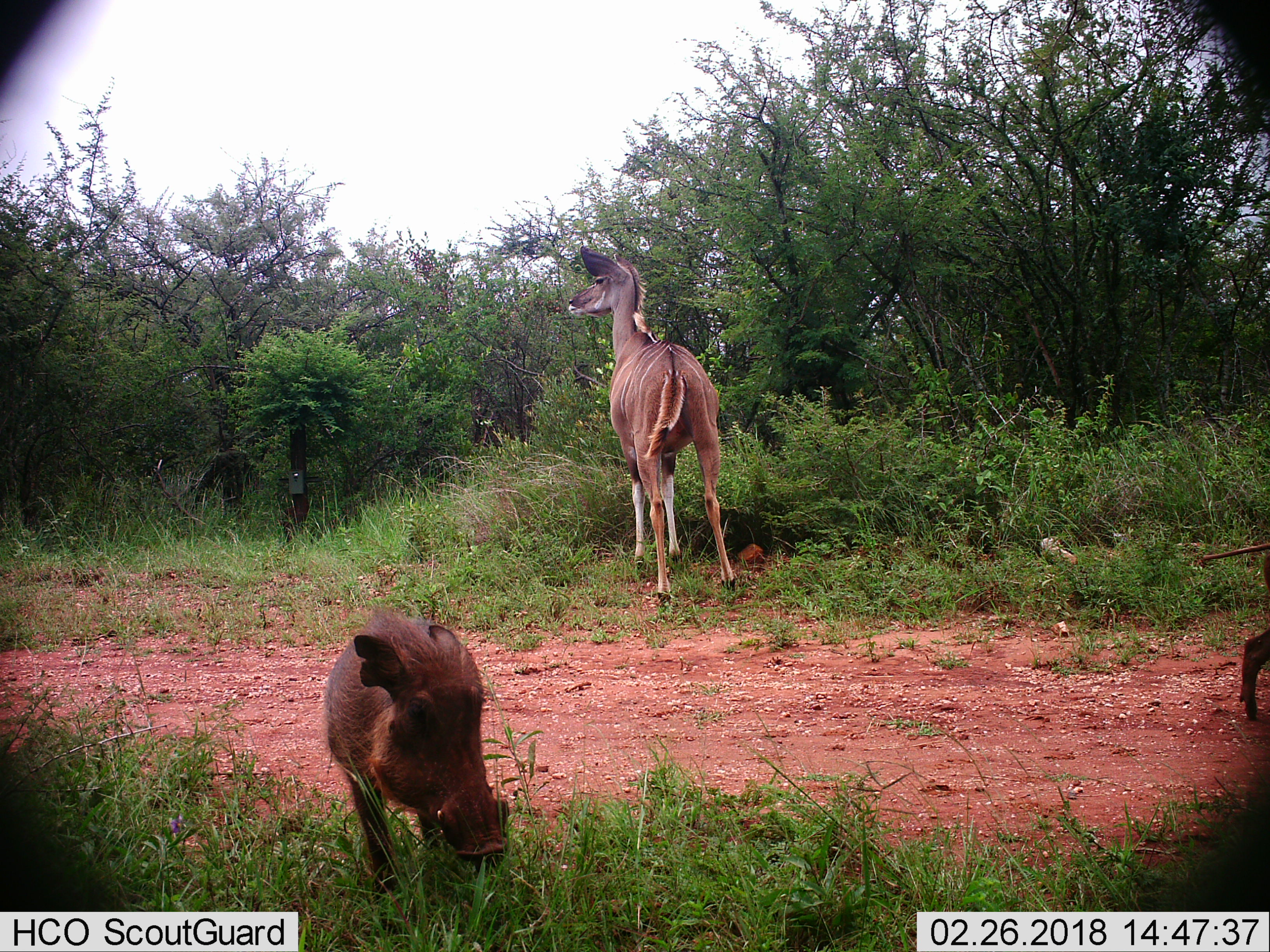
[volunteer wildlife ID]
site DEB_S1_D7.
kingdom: Animalia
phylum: Chordata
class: Mammalia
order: Artiodactyla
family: Bovidae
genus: Tragelaphus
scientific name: Tragelaphus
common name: kudu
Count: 1.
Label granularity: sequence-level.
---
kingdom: Animalia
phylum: Chordata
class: Mammalia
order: Artiodactyla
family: Suidae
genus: Phacochoerus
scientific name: Phacochoerus africanus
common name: warthog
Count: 2.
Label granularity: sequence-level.